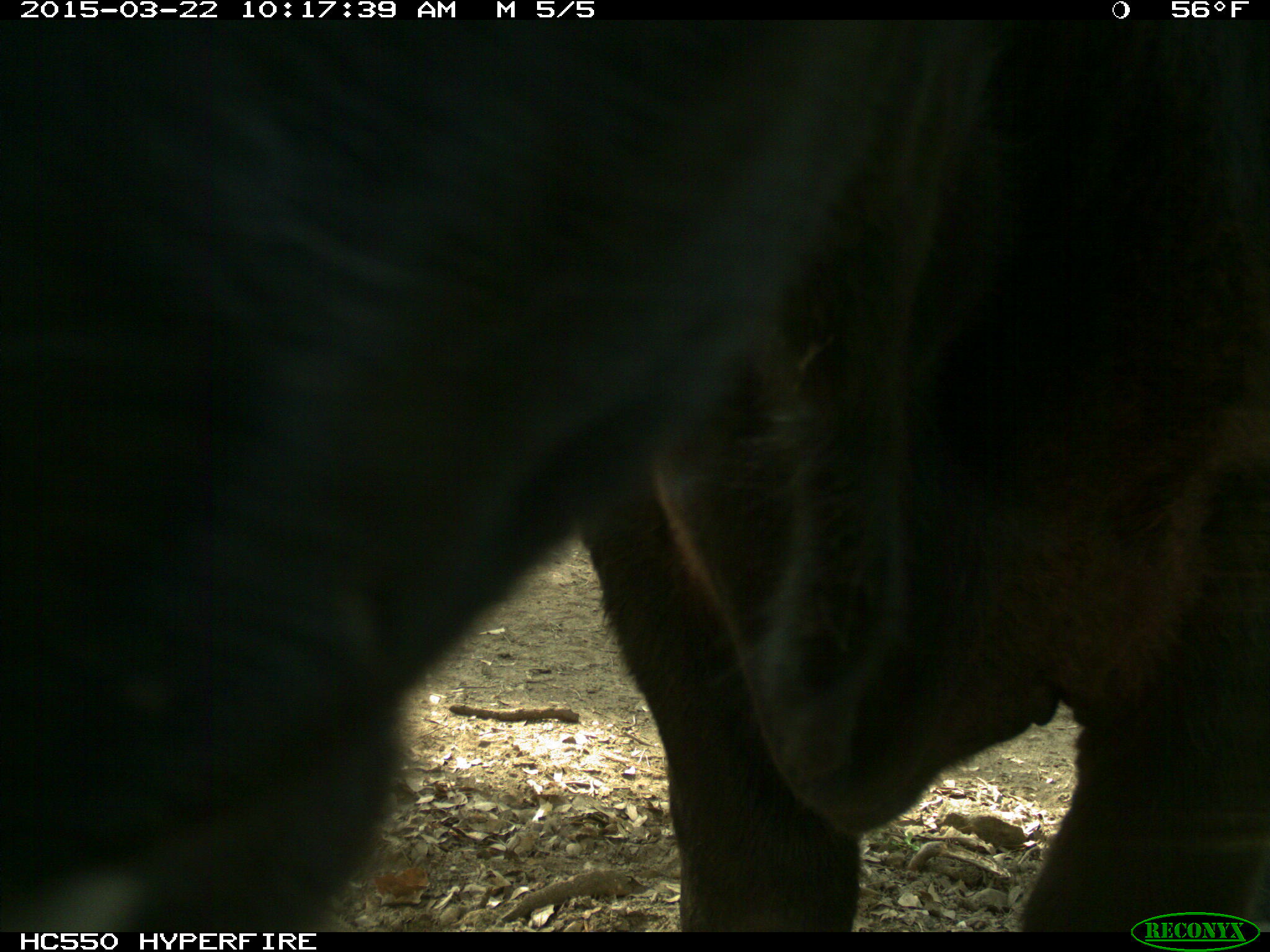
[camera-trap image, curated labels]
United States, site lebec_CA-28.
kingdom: Animalia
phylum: Chordata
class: Mammalia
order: Artiodactyla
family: Bovidae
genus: Bos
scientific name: Bos taurus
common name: domestic cow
Bos taurus (domestic cow).